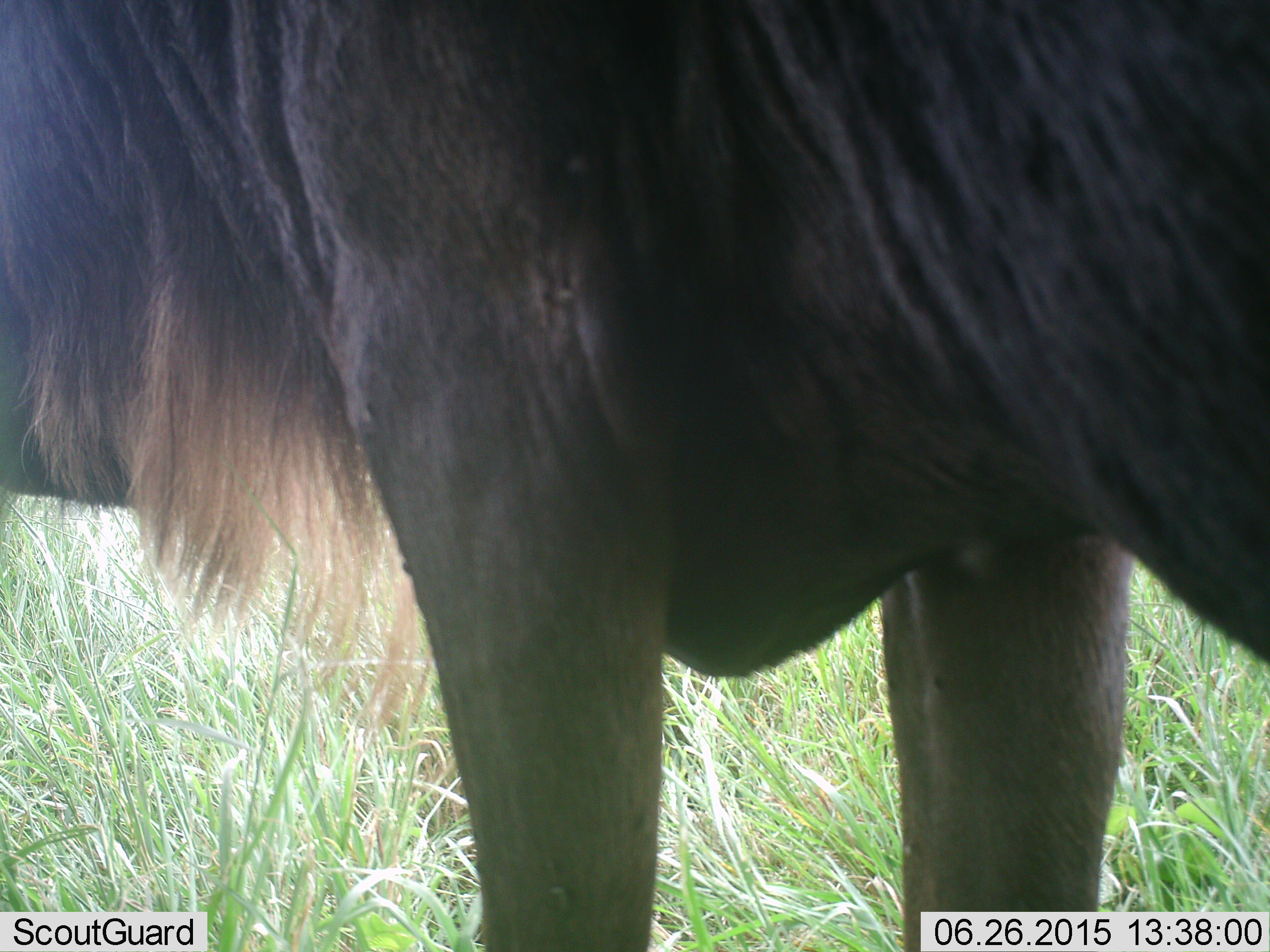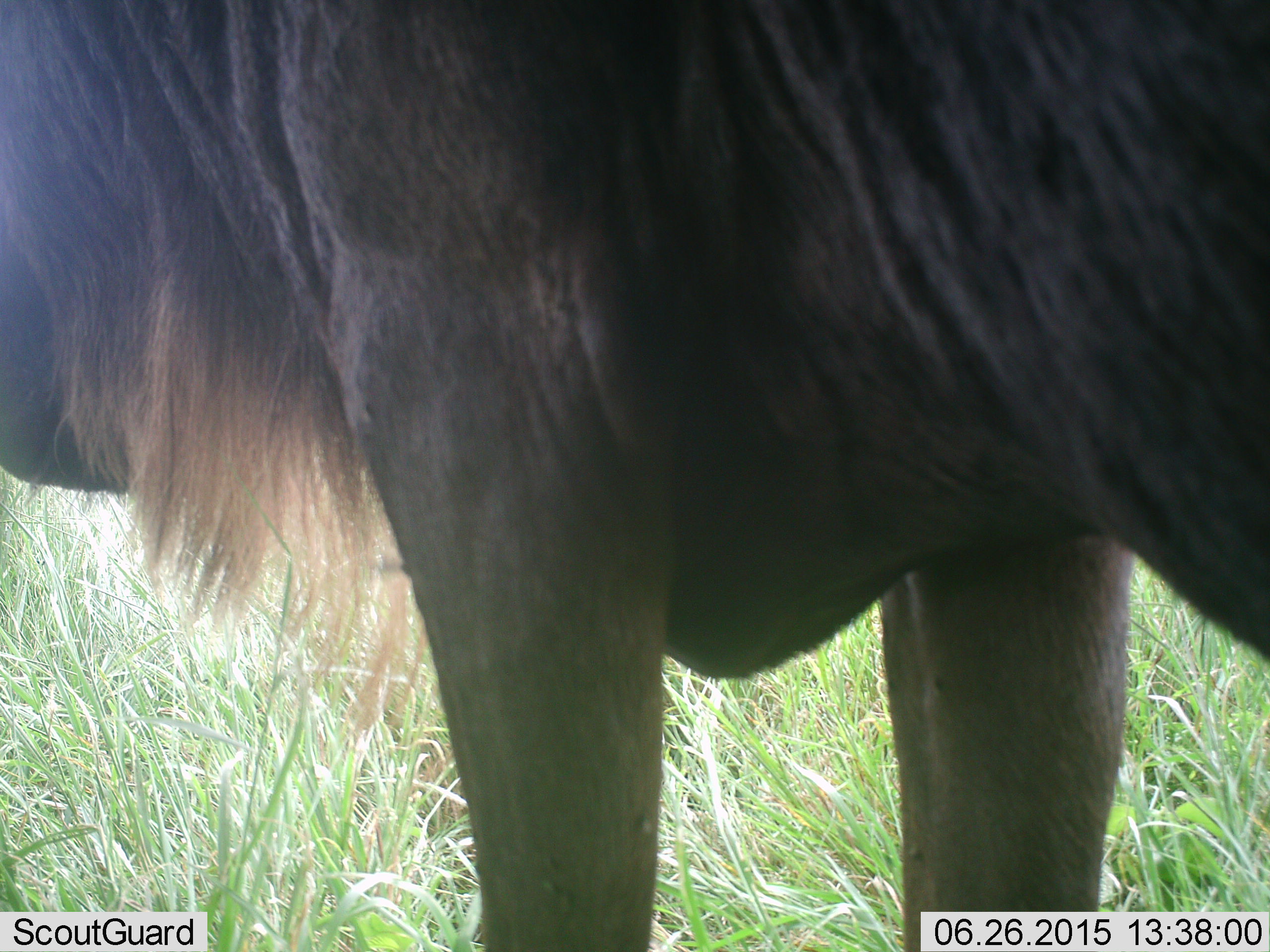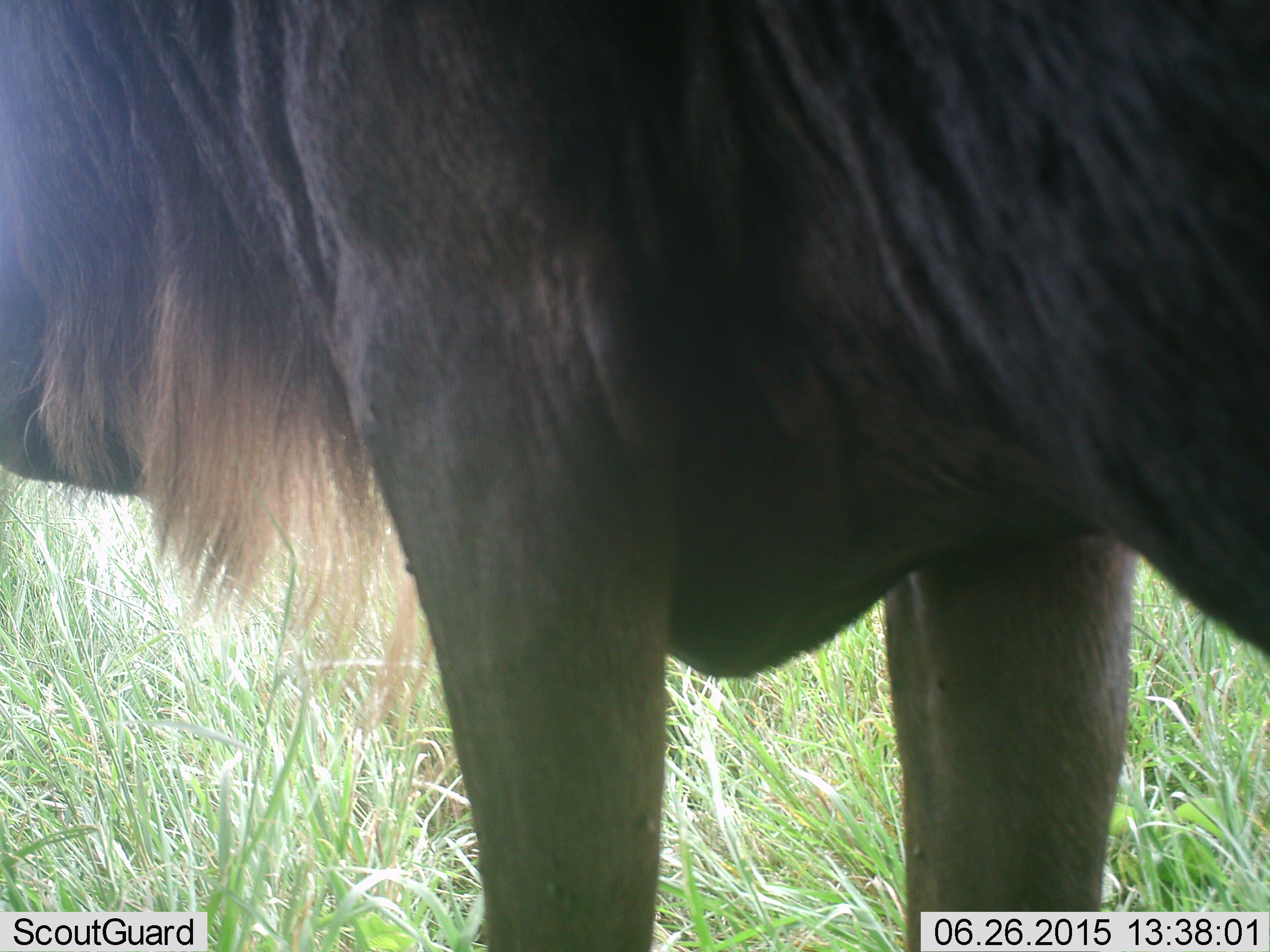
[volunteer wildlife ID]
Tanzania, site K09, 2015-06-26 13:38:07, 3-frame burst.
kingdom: Animalia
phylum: Chordata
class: Mammalia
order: Artiodactyla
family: Bovidae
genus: Connochaetes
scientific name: Connochaetes taurinus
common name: blue wildebeest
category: wildebeest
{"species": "wildebeest (blue wildebeest) (Connochaetes taurinus)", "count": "1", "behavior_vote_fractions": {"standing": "90%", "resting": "0%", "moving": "0%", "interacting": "0%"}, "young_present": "0%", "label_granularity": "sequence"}